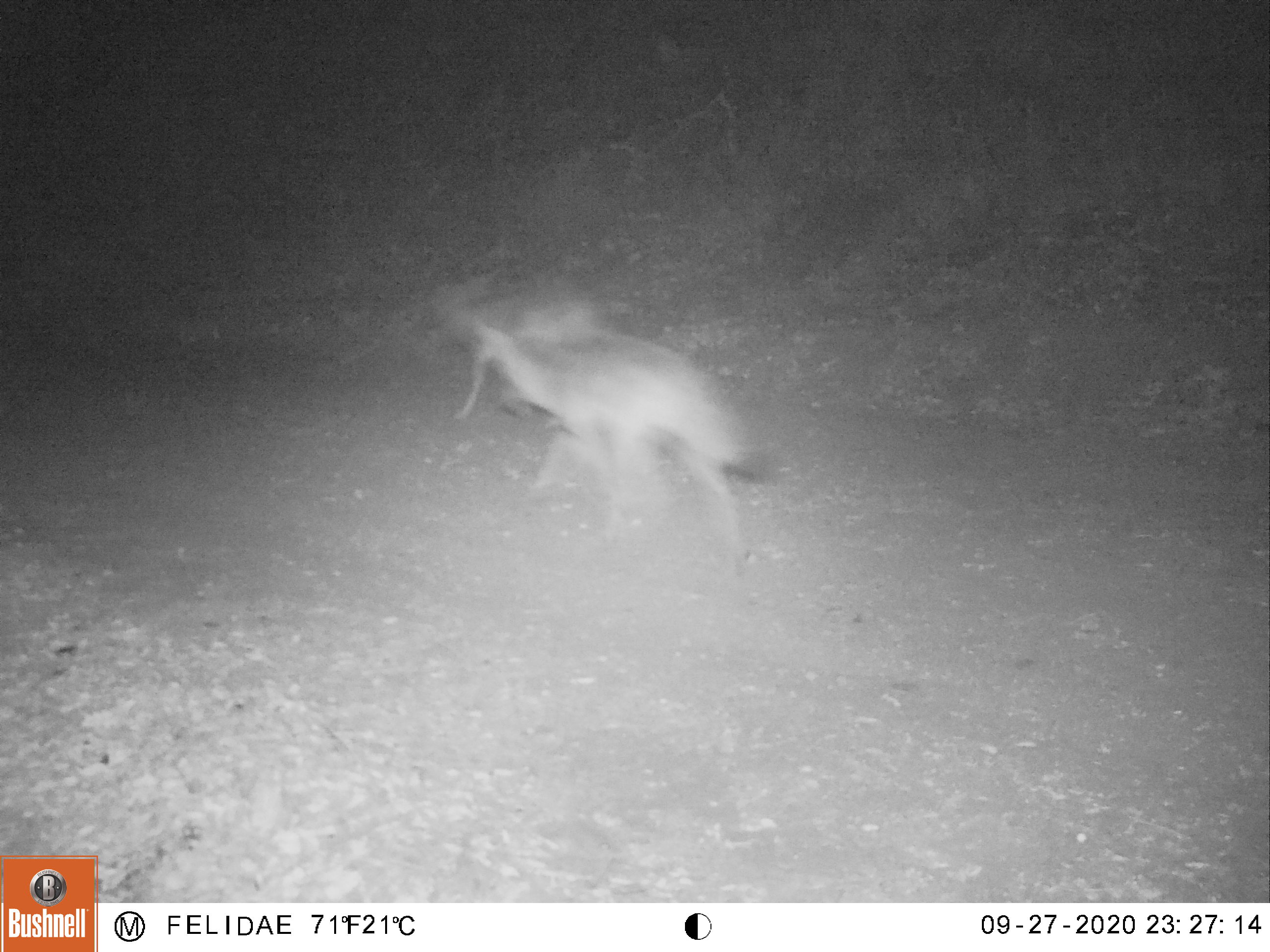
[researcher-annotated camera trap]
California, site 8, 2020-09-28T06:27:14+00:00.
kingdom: Animalia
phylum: Chordata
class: Mammalia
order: Carnivora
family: Canidae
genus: Canis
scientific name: Canis latrans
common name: coyote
Coyote (Canis latrans).